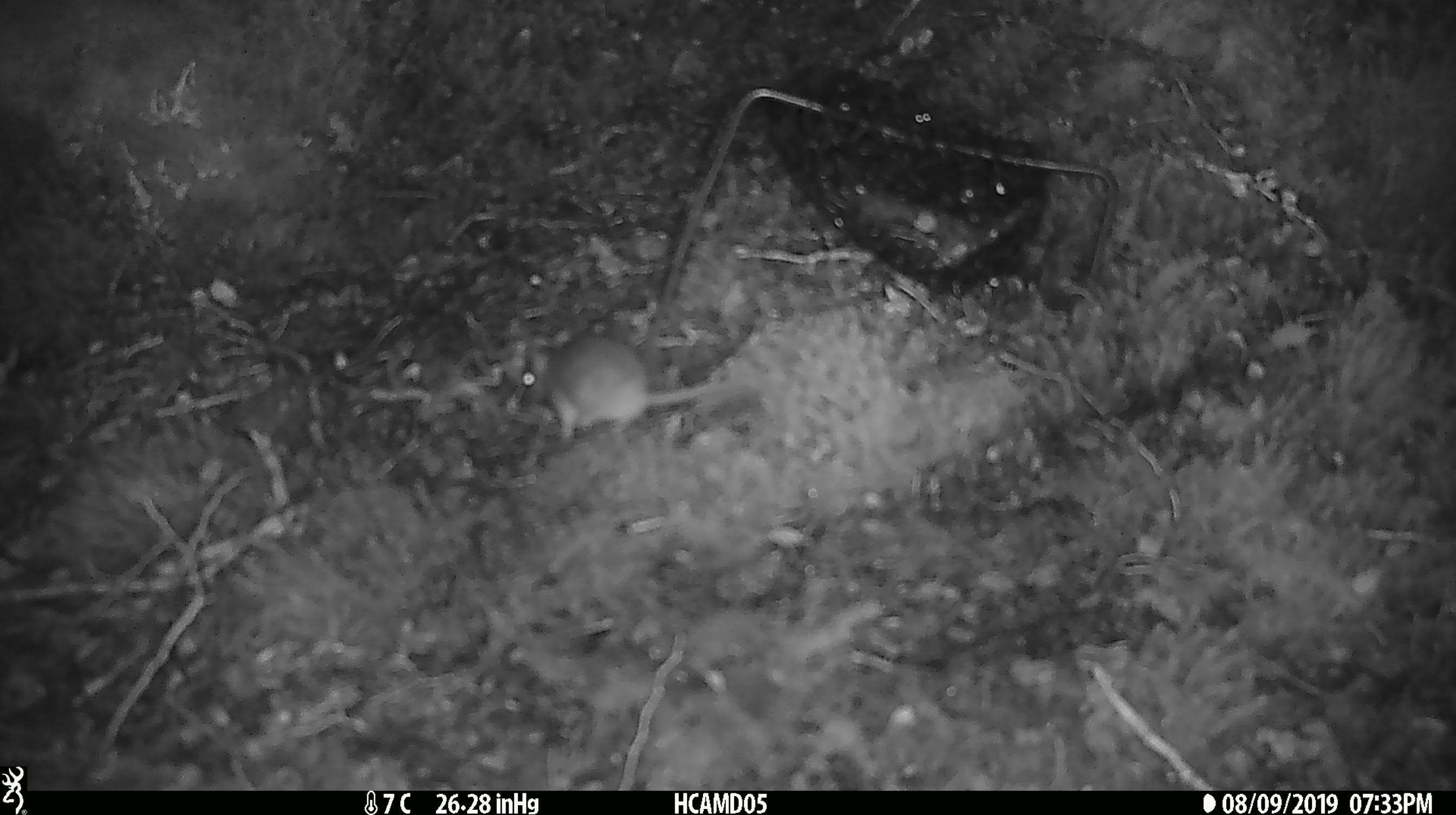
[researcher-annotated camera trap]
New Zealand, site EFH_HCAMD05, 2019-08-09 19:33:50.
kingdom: Animalia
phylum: Chordata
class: Mammalia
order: Rodentia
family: Muridae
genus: Mus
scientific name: Mus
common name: mouse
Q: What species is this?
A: Mouse (Mus).